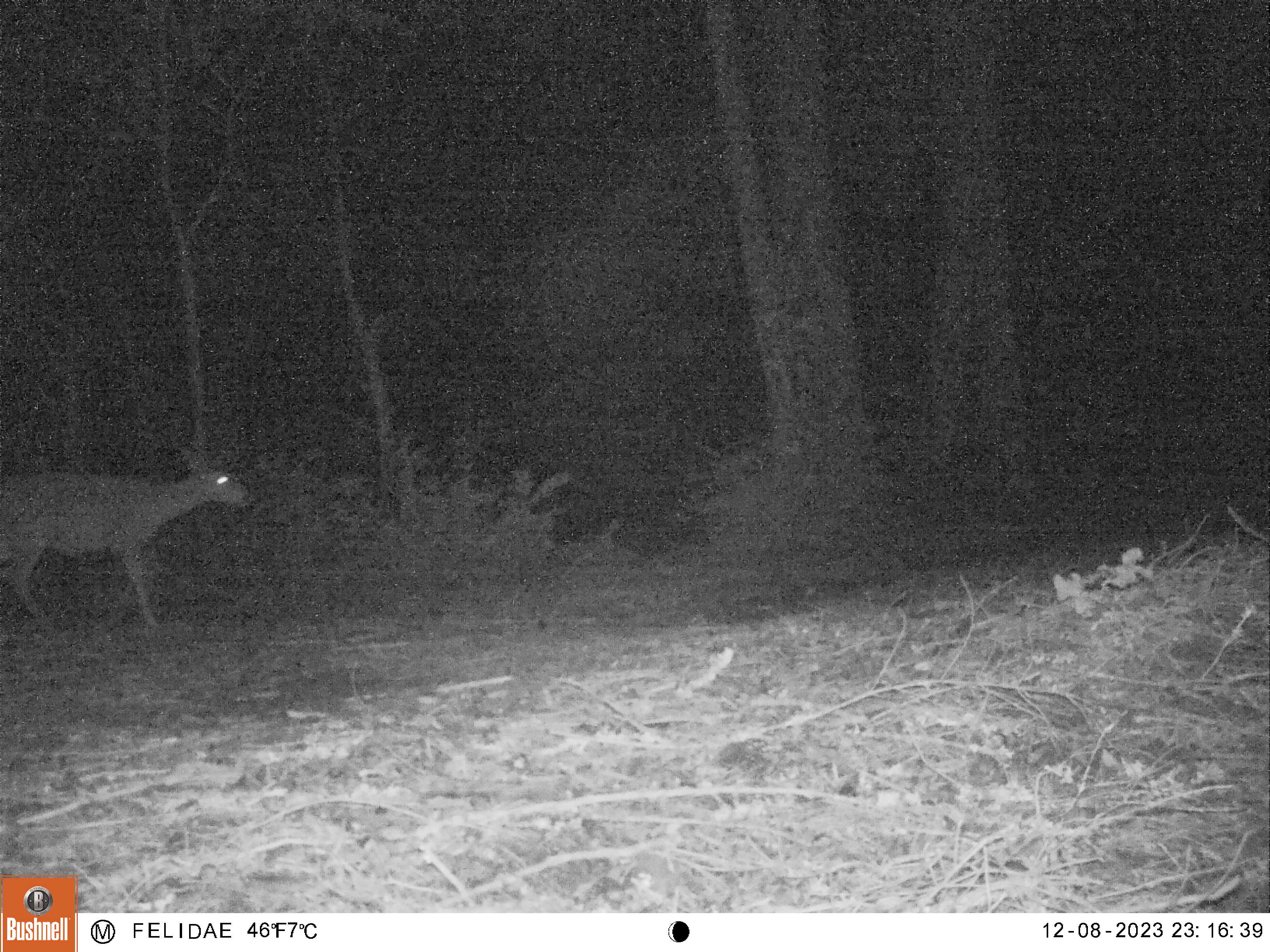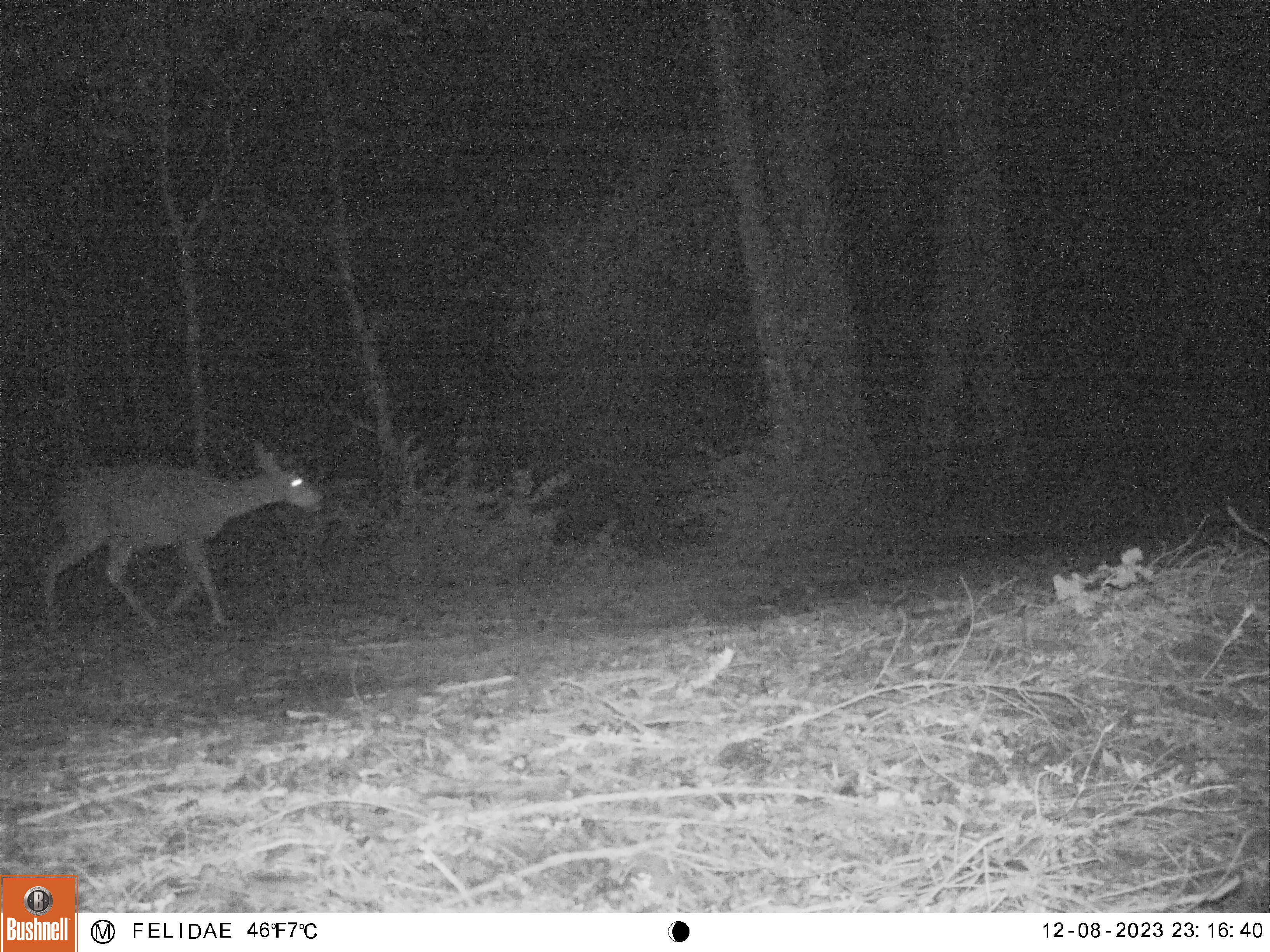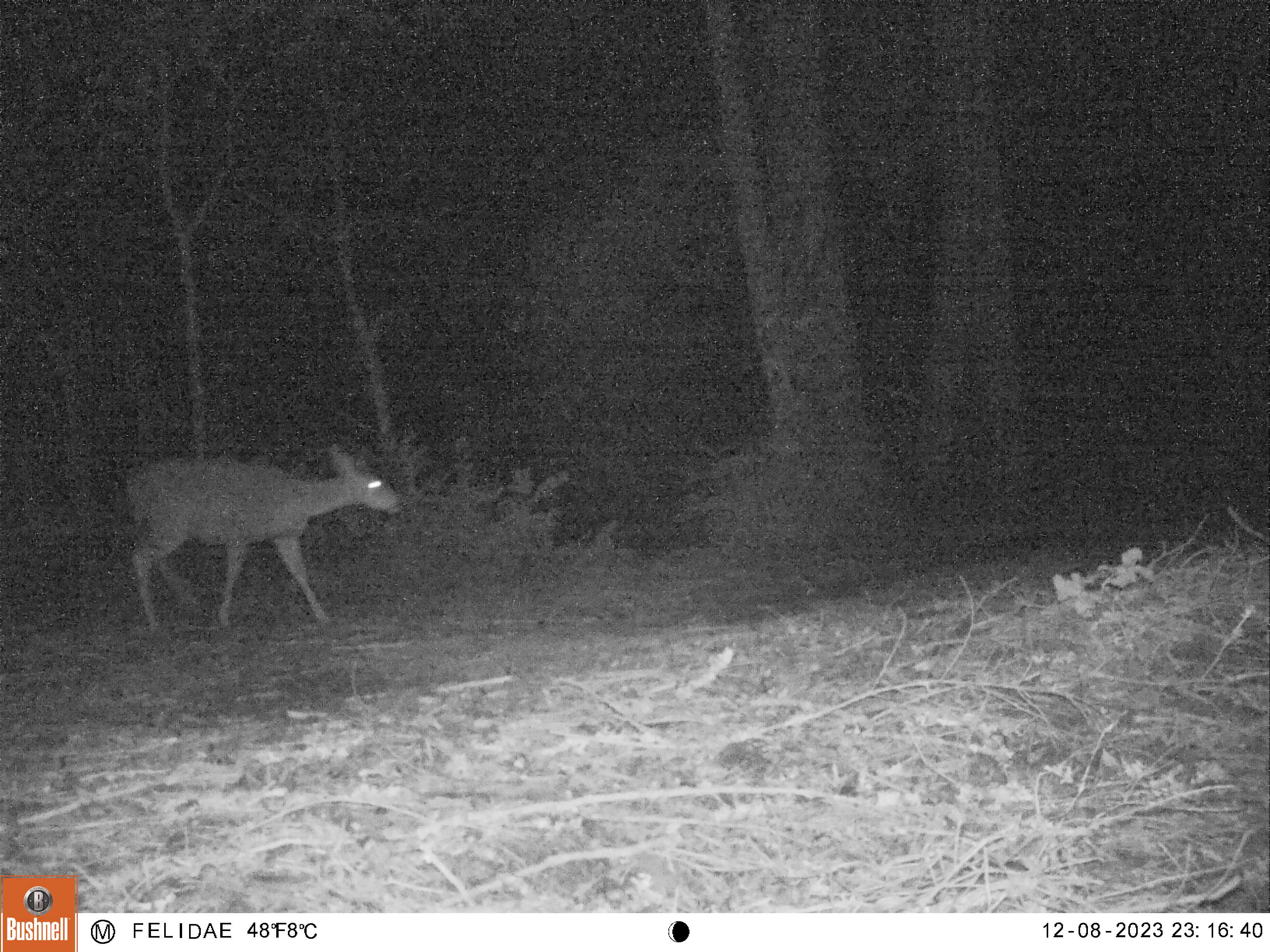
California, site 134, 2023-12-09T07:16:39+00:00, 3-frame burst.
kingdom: Animalia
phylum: Chordata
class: Mammalia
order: Artiodactyla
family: Cervidae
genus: Odocoileus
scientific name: Odocoileus hemionus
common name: mule deer